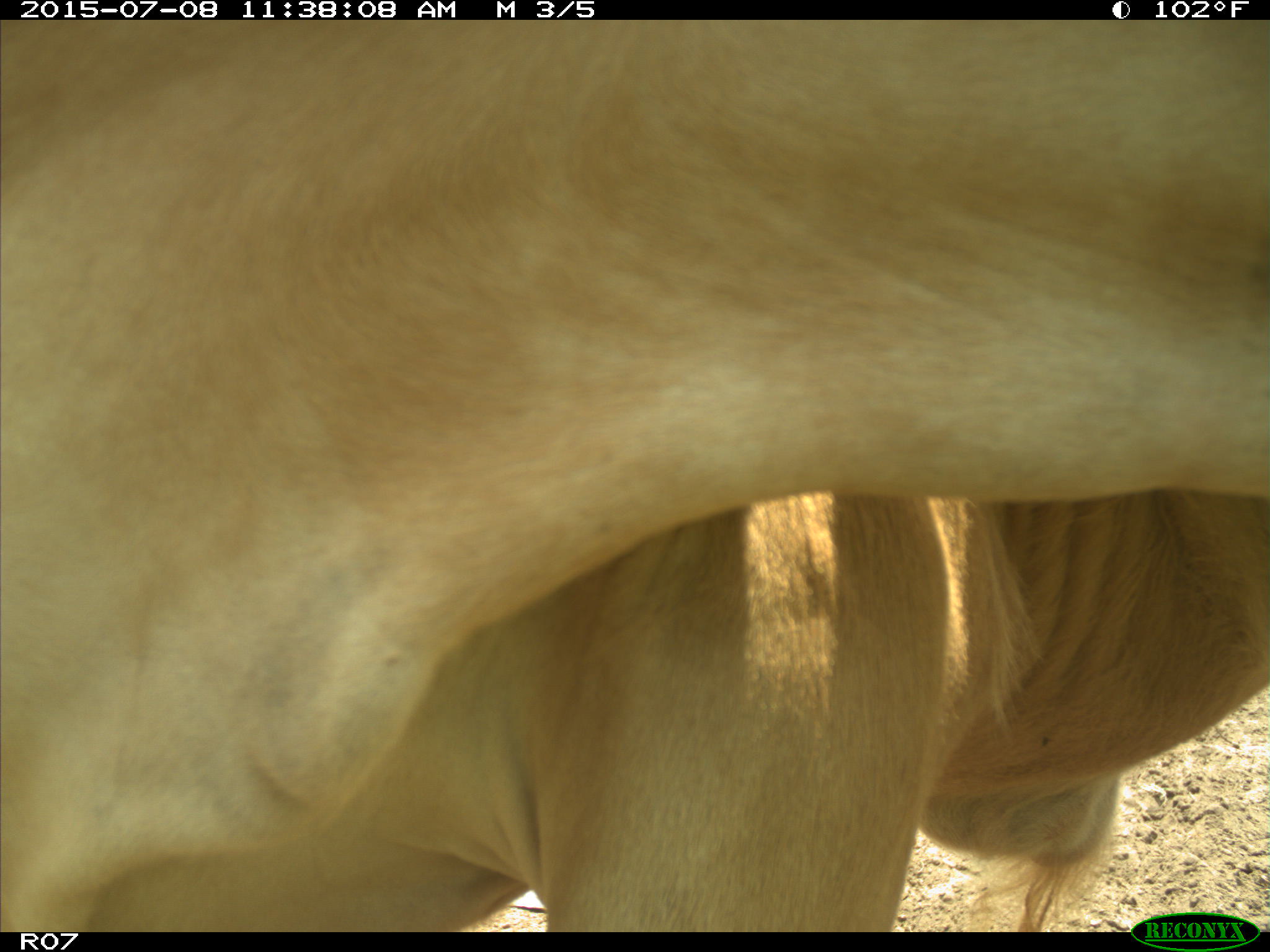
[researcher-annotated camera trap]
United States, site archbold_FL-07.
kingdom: Animalia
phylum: Chordata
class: Mammalia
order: Artiodactyla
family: Bovidae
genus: Bos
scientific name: Bos taurus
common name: domestic cow